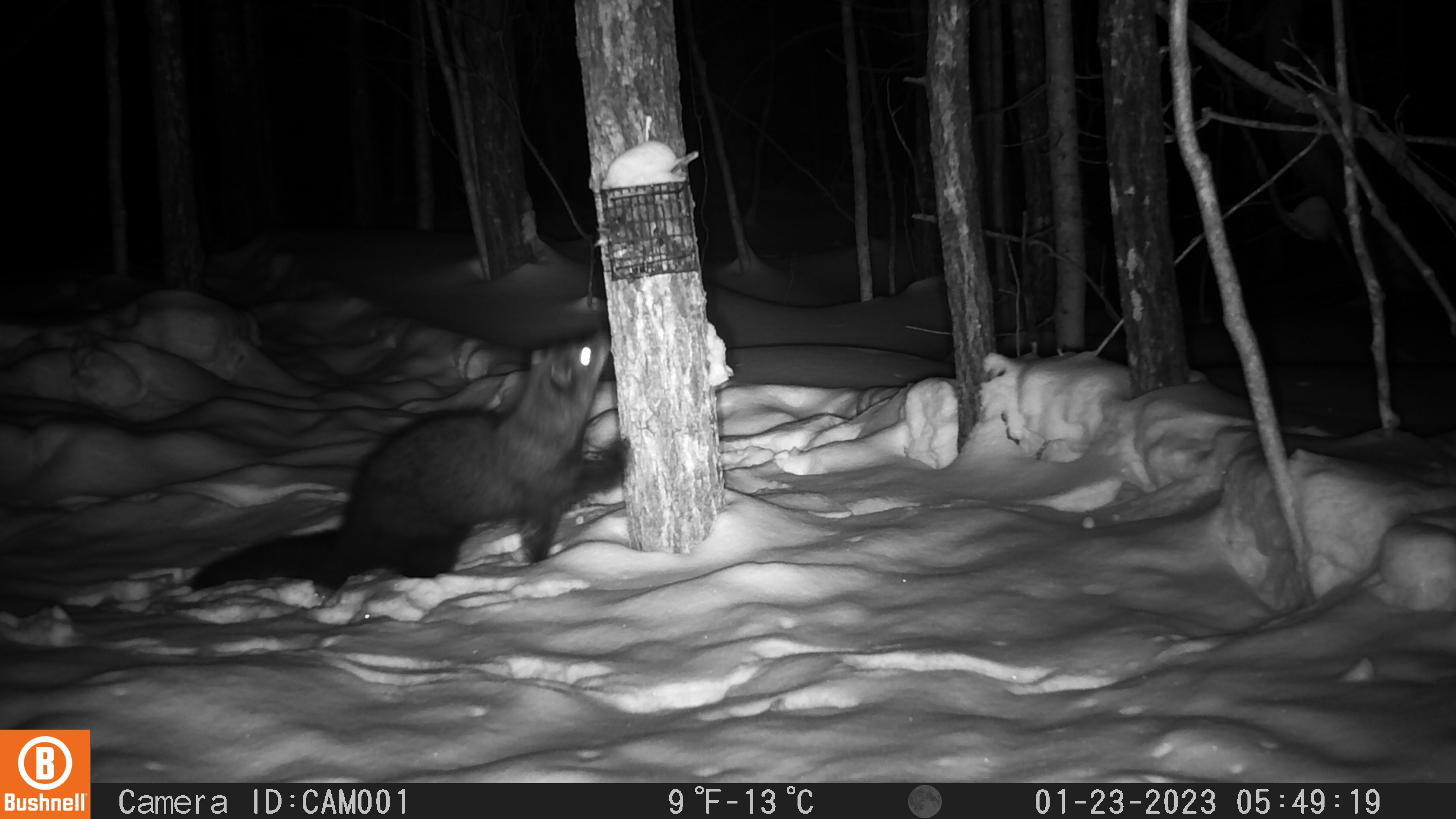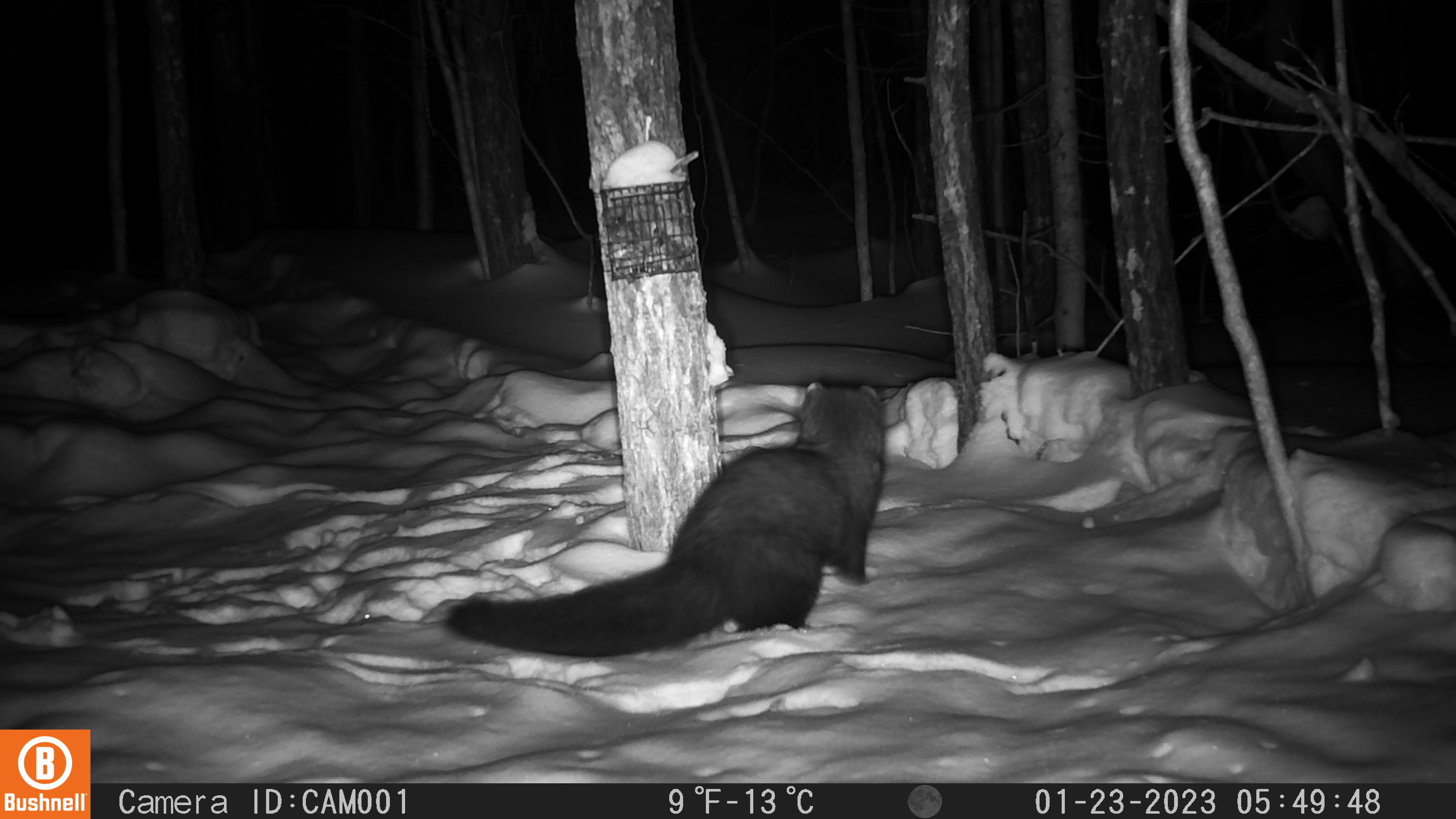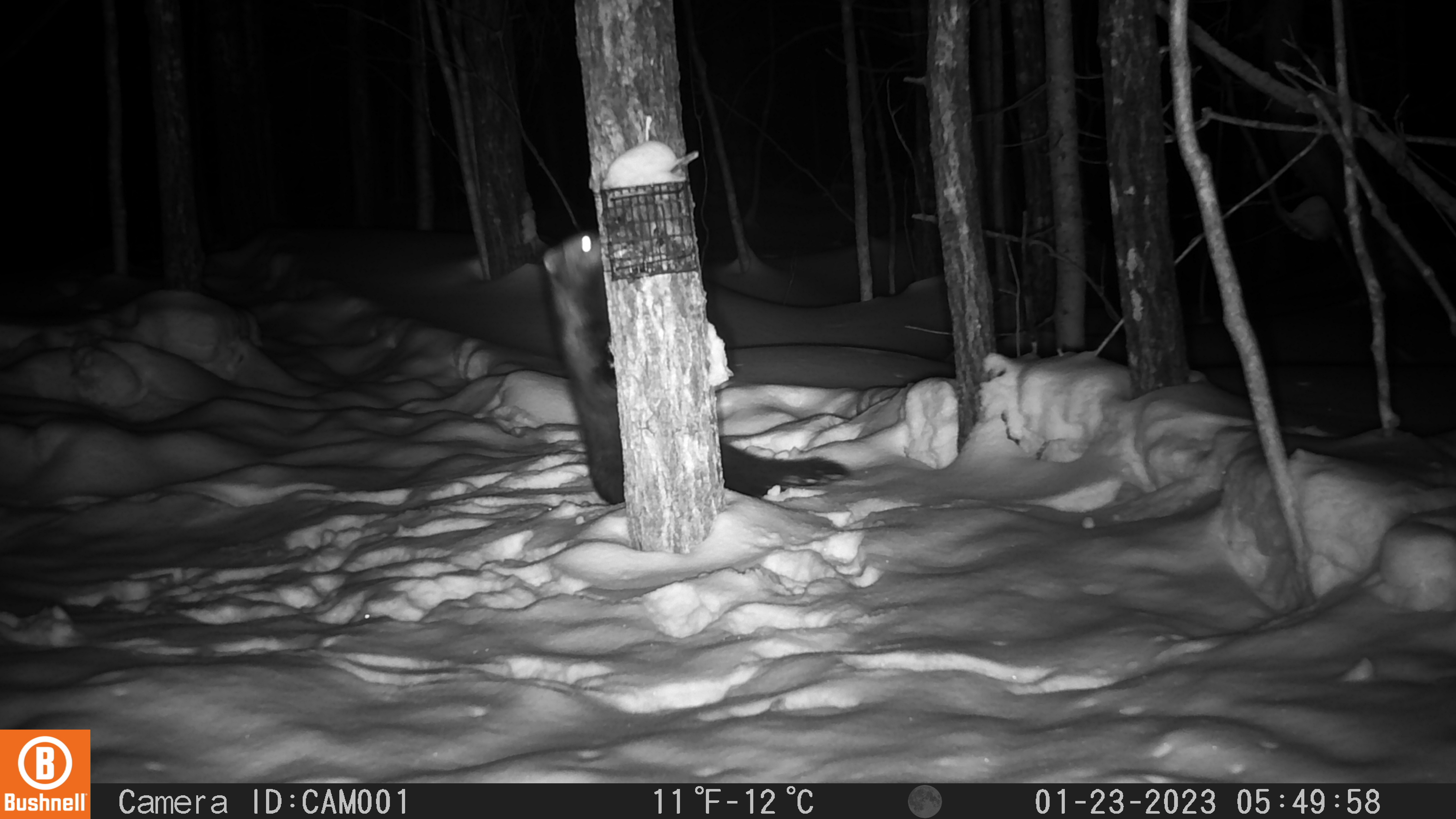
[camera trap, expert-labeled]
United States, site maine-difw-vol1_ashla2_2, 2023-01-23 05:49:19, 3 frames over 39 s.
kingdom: Animalia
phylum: Chordata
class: Mammalia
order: Carnivora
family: Mustelidae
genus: Pekania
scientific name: Pekania pennanti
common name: fisher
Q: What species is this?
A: Fisher (Pekania pennanti).